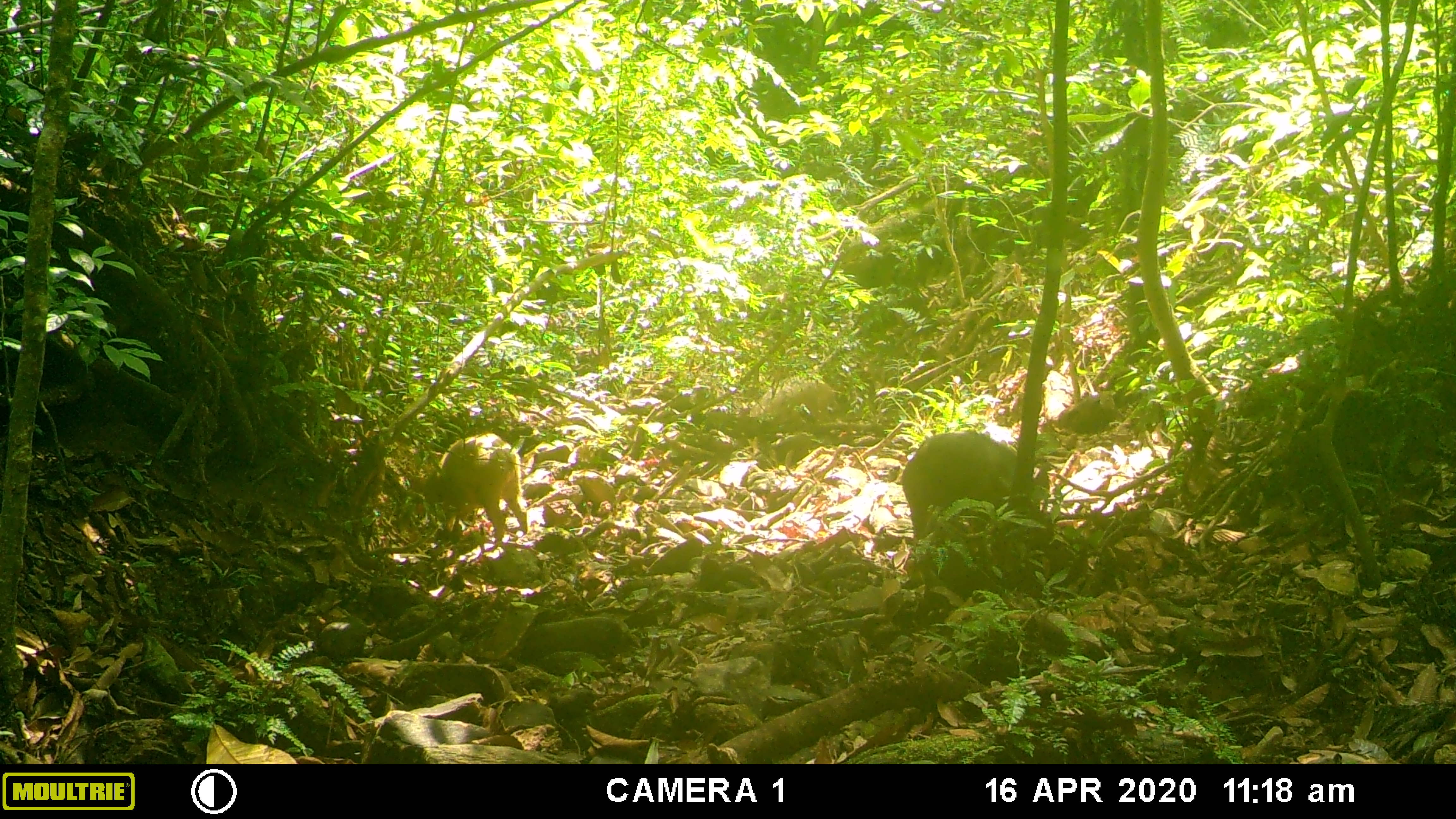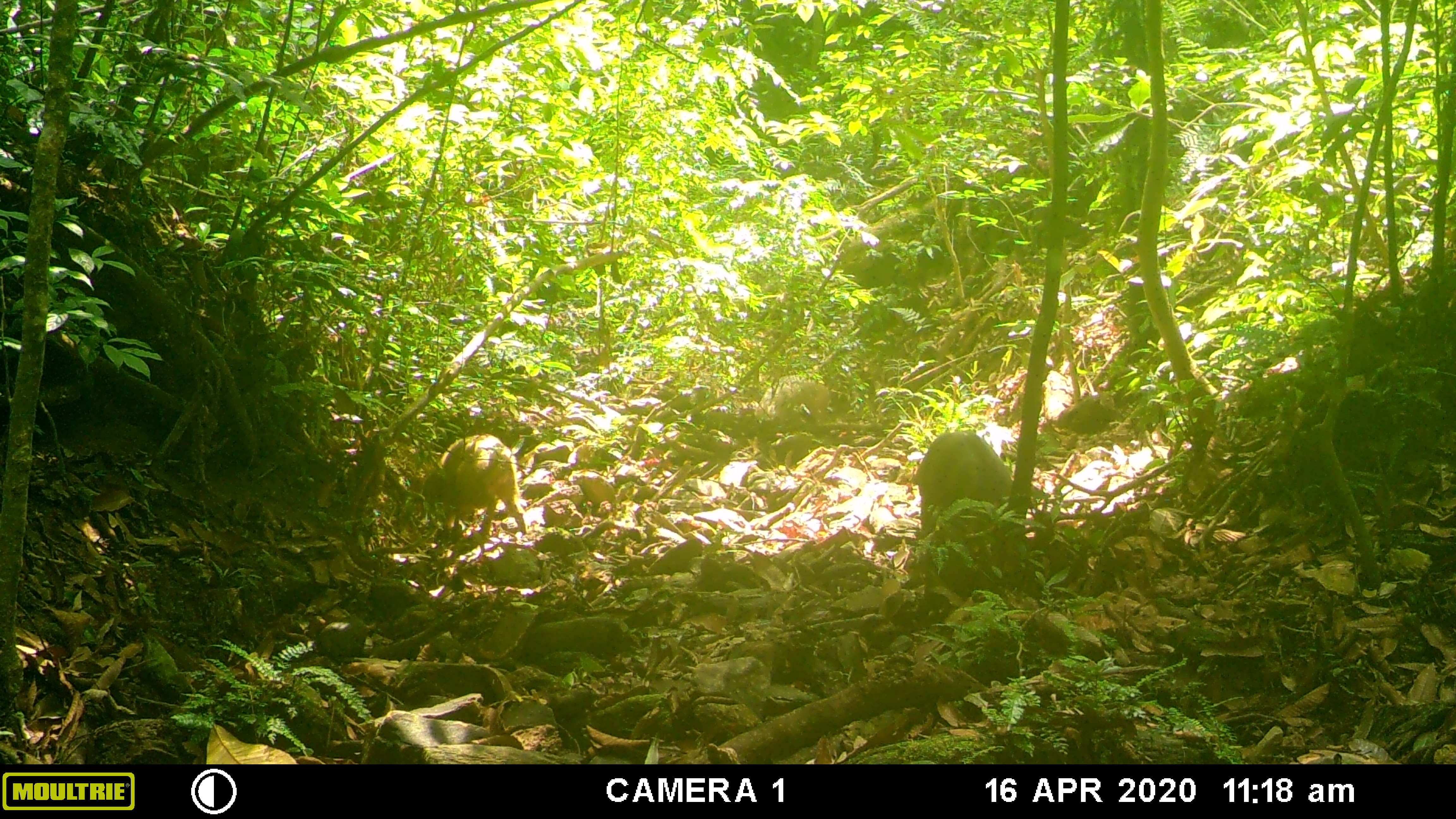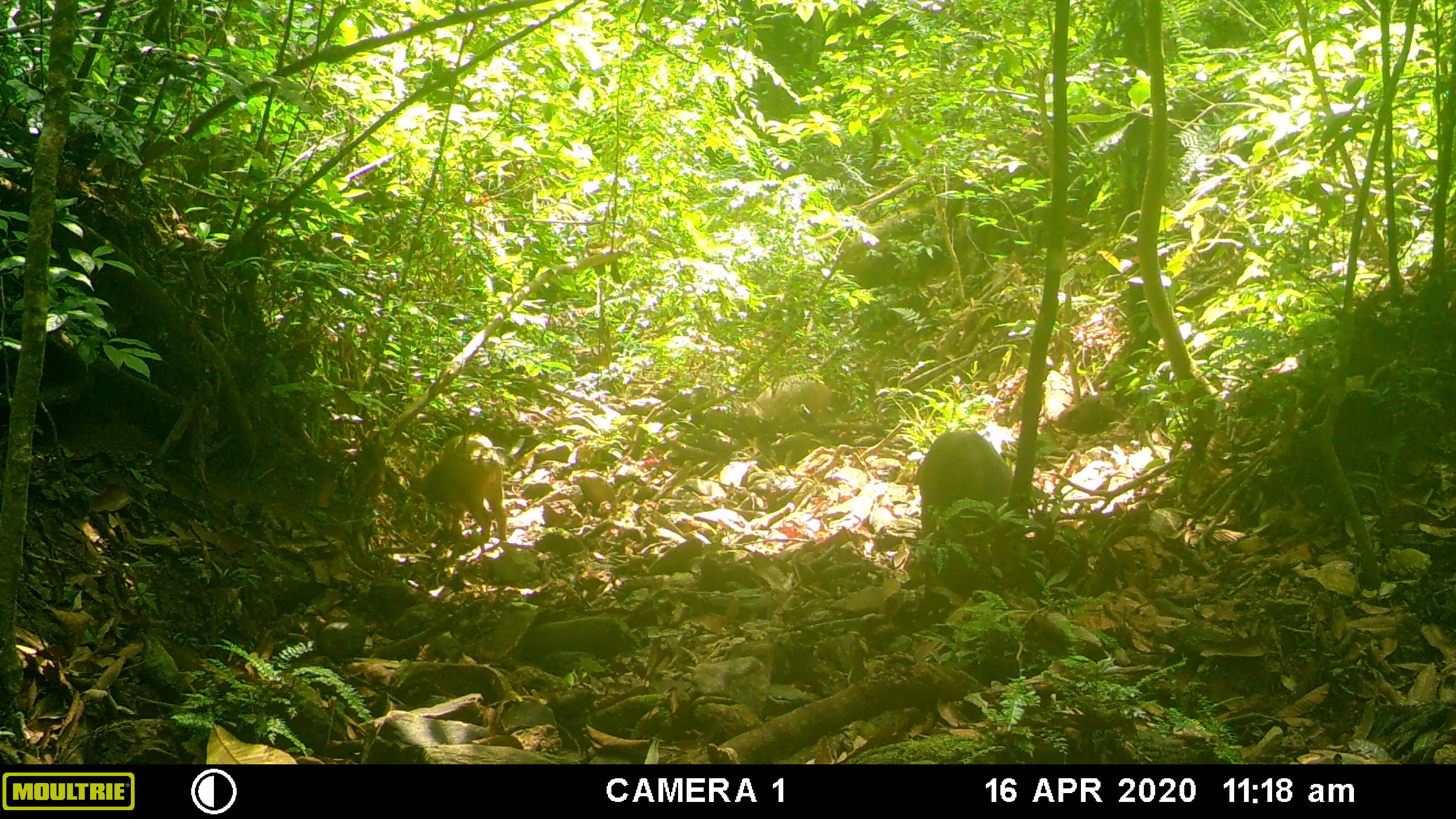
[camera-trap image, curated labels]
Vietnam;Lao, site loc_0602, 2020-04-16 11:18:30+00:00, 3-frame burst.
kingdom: Animalia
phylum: Chordata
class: Mammalia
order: Artiodactyla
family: Suidae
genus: Sus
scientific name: Sus scrofa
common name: eurasian wild pig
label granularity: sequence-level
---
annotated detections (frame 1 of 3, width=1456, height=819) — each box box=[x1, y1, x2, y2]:
eurasian wild pig: box=[901, 429, 1049, 553]; box=[409, 433, 529, 543]; box=[749, 373, 839, 425]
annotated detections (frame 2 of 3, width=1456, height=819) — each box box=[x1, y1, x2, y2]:
eurasian wild pig: box=[914, 430, 1013, 540]; box=[422, 434, 527, 537]; box=[753, 373, 830, 429]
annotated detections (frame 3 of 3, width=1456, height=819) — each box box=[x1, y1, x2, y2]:
eurasian wild pig: box=[404, 432, 508, 540]; box=[914, 429, 1012, 535]; box=[738, 374, 832, 424]